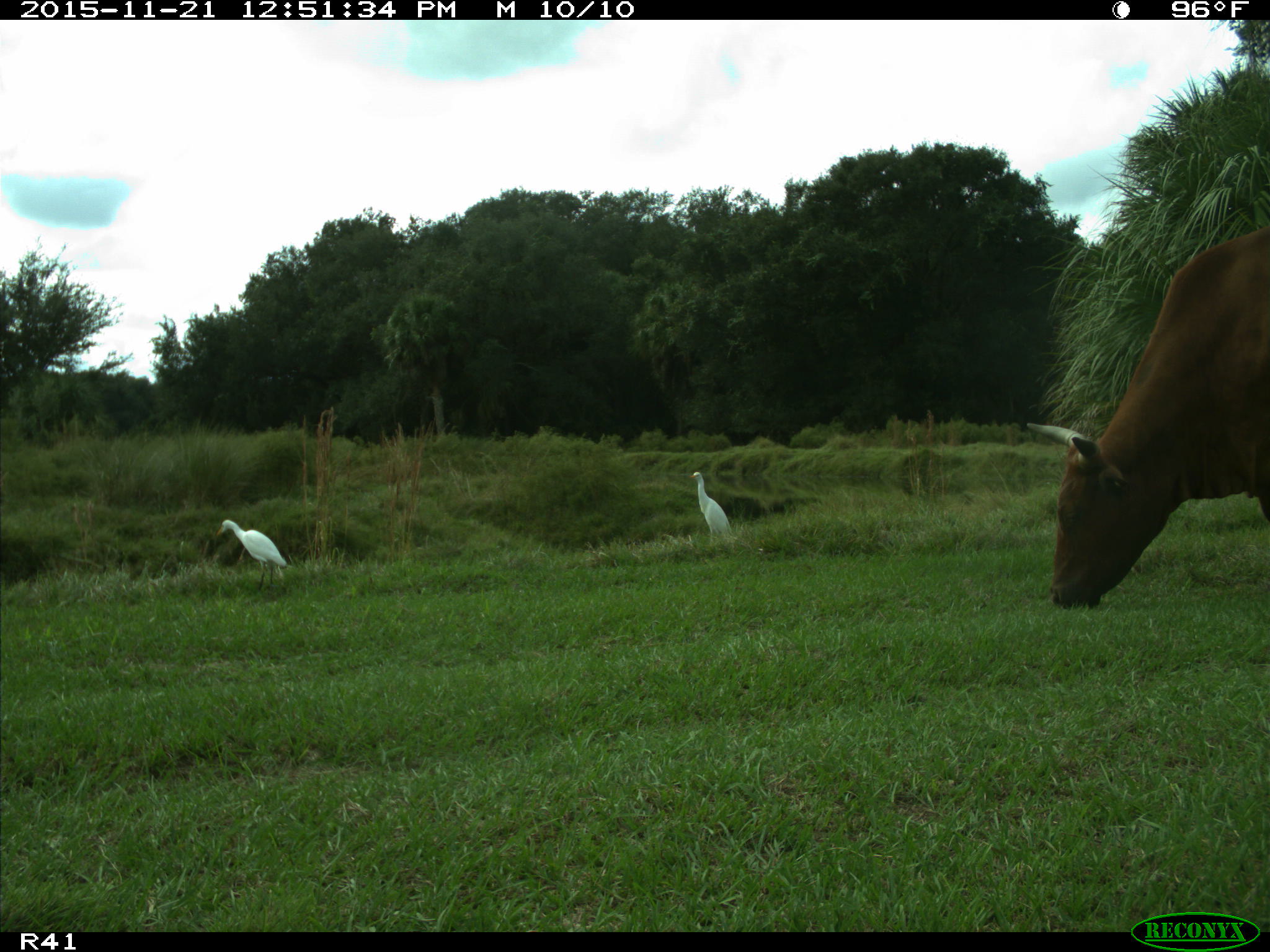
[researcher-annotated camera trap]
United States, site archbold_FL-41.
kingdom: Animalia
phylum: Chordata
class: Mammalia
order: Artiodactyla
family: Bovidae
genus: Bos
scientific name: Bos taurus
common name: domestic cow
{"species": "Bos taurus (domestic cow)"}